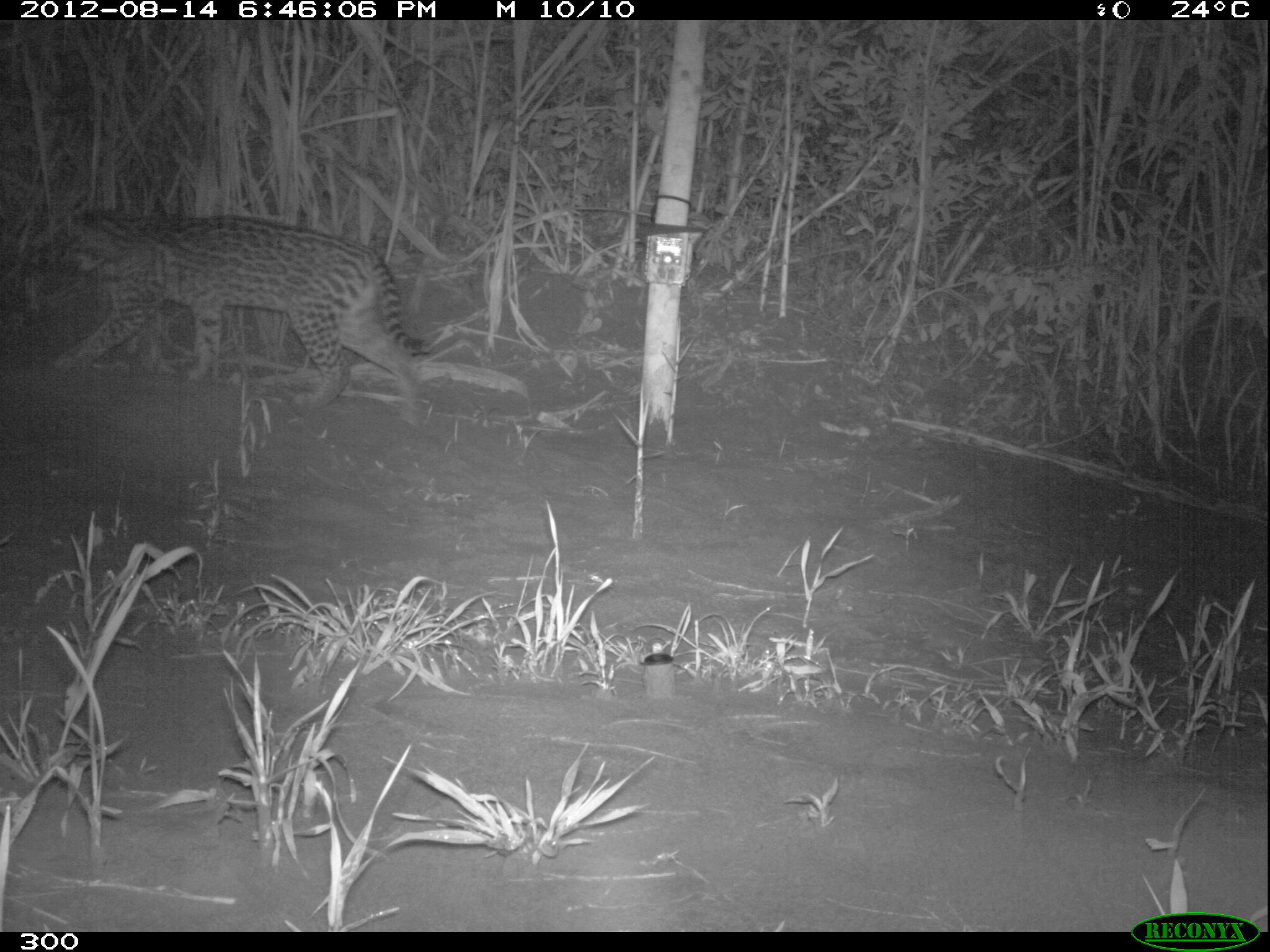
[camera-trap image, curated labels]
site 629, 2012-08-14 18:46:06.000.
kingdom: Animalia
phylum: Chordata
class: Mammalia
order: Carnivora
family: Felidae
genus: Leopardus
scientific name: Leopardus pardalis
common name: ocelot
Leopardus pardalis (ocelot).